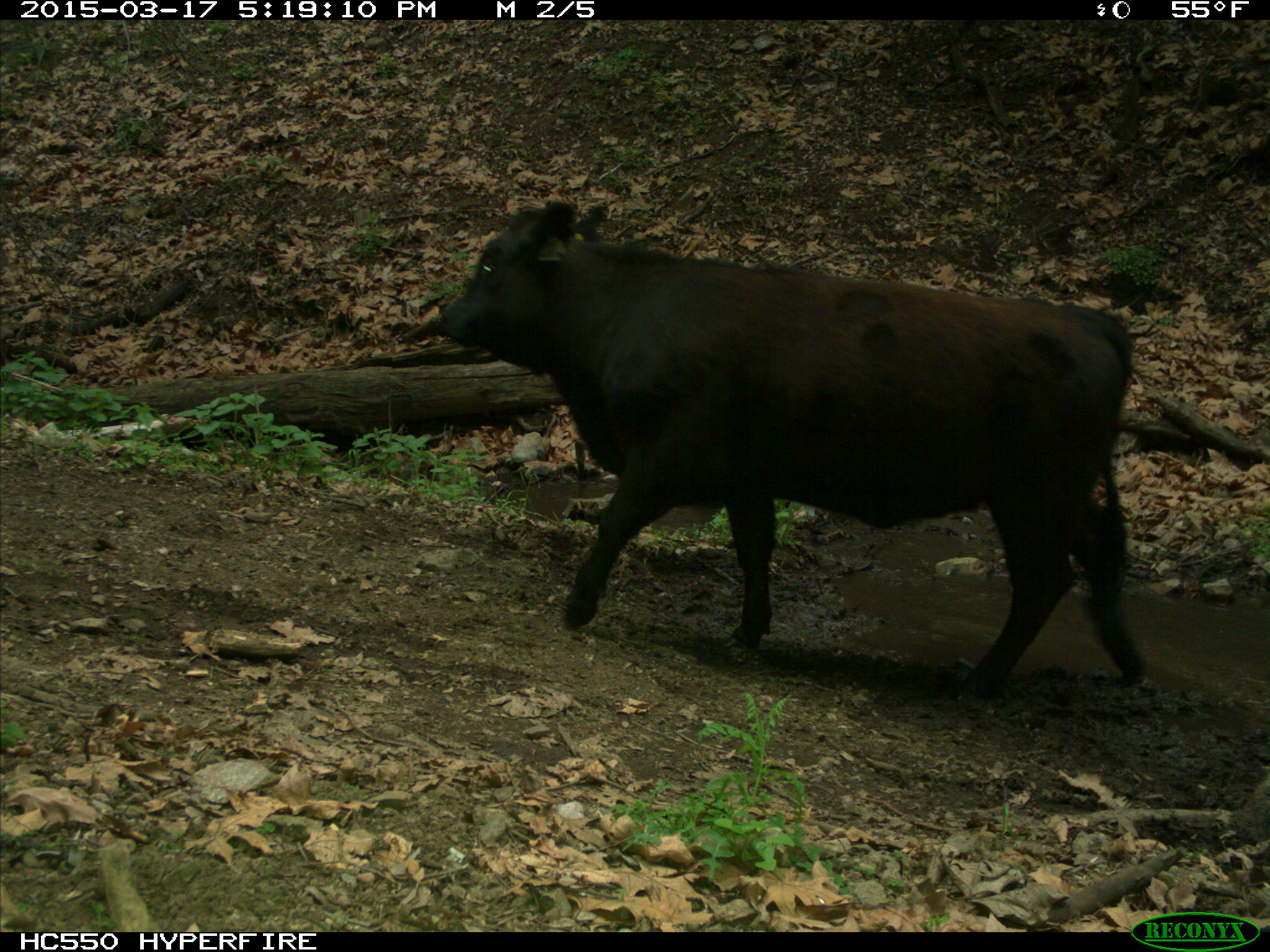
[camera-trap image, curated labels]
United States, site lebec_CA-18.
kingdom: Animalia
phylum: Chordata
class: Mammalia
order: Artiodactyla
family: Bovidae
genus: Bos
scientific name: Bos taurus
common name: domestic cow